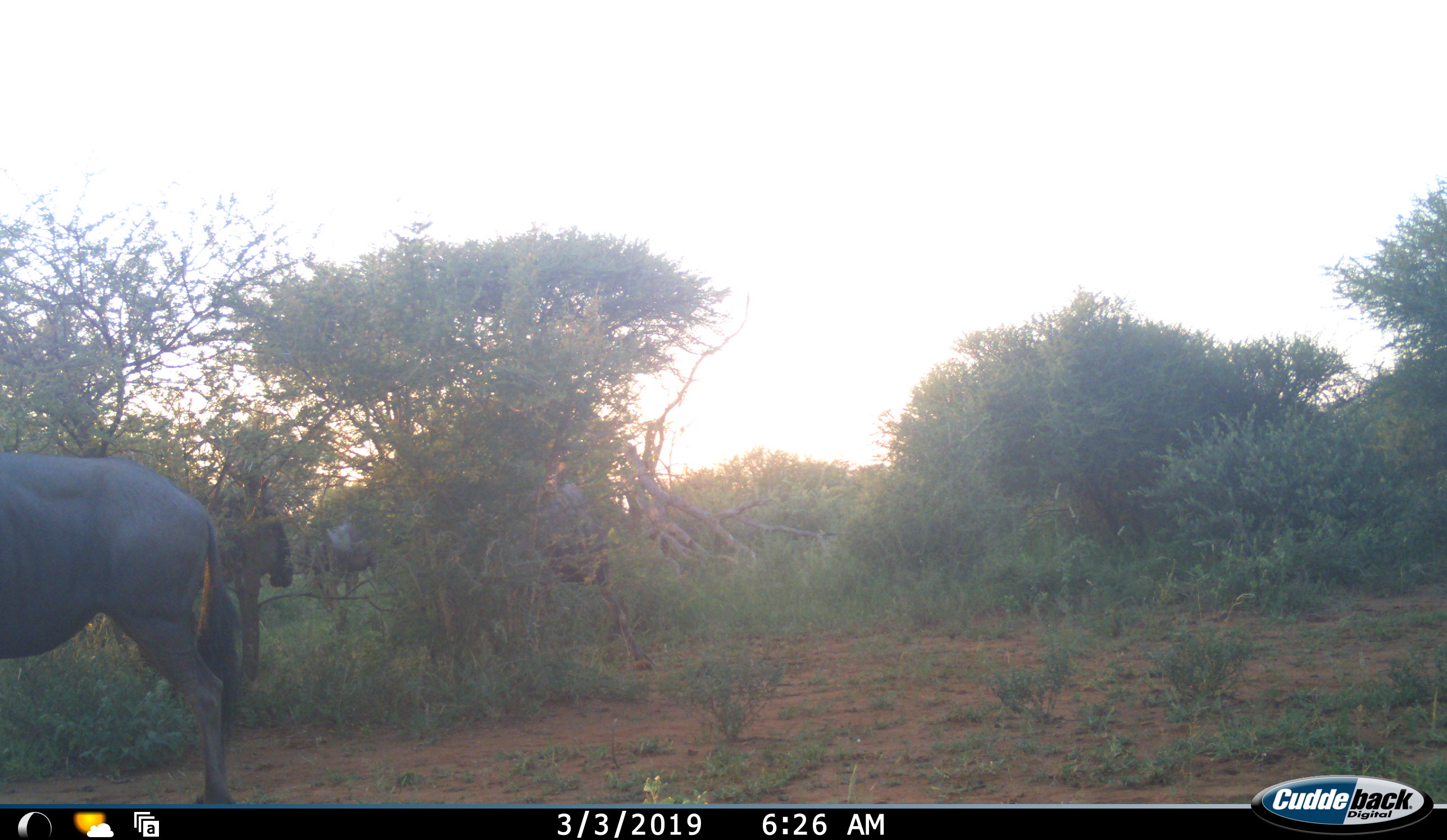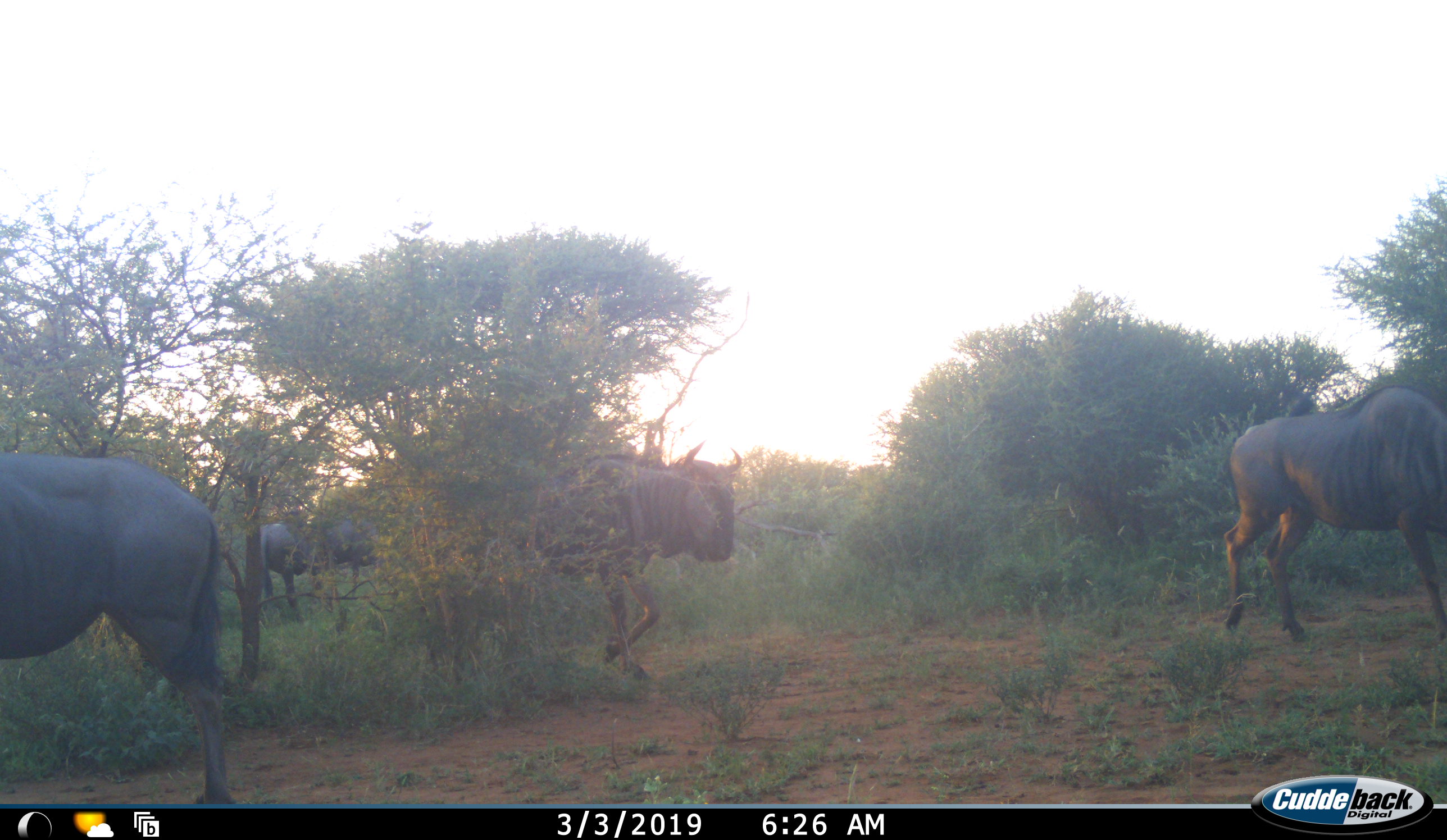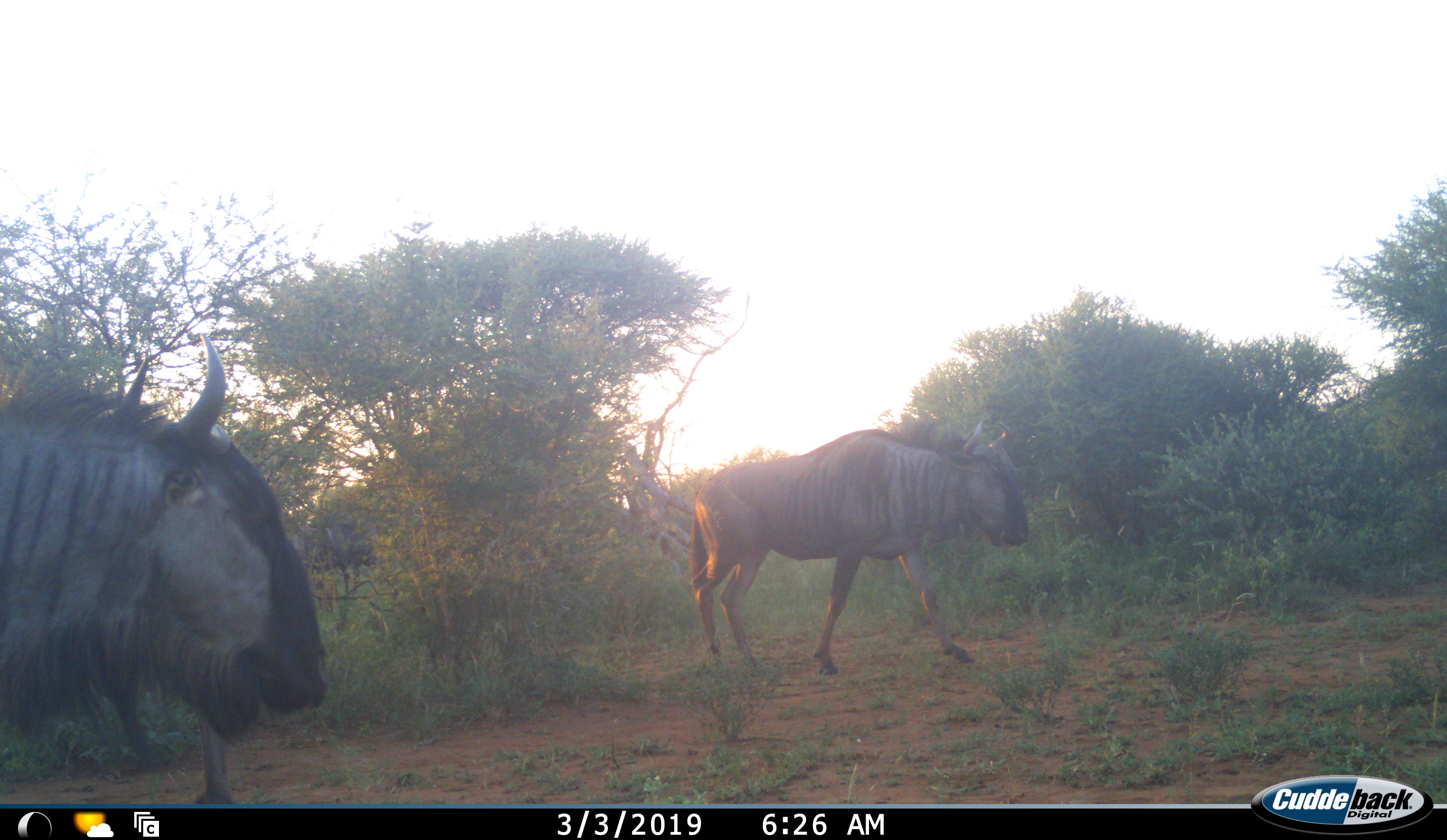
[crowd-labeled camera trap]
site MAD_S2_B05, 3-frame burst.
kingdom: Animalia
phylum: Chordata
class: Mammalia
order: Artiodactyla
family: Bovidae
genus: Connochaetes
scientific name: Connochaetes taurinus taurinus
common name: blue wildebeest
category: wildebeestblue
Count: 5.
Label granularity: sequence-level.